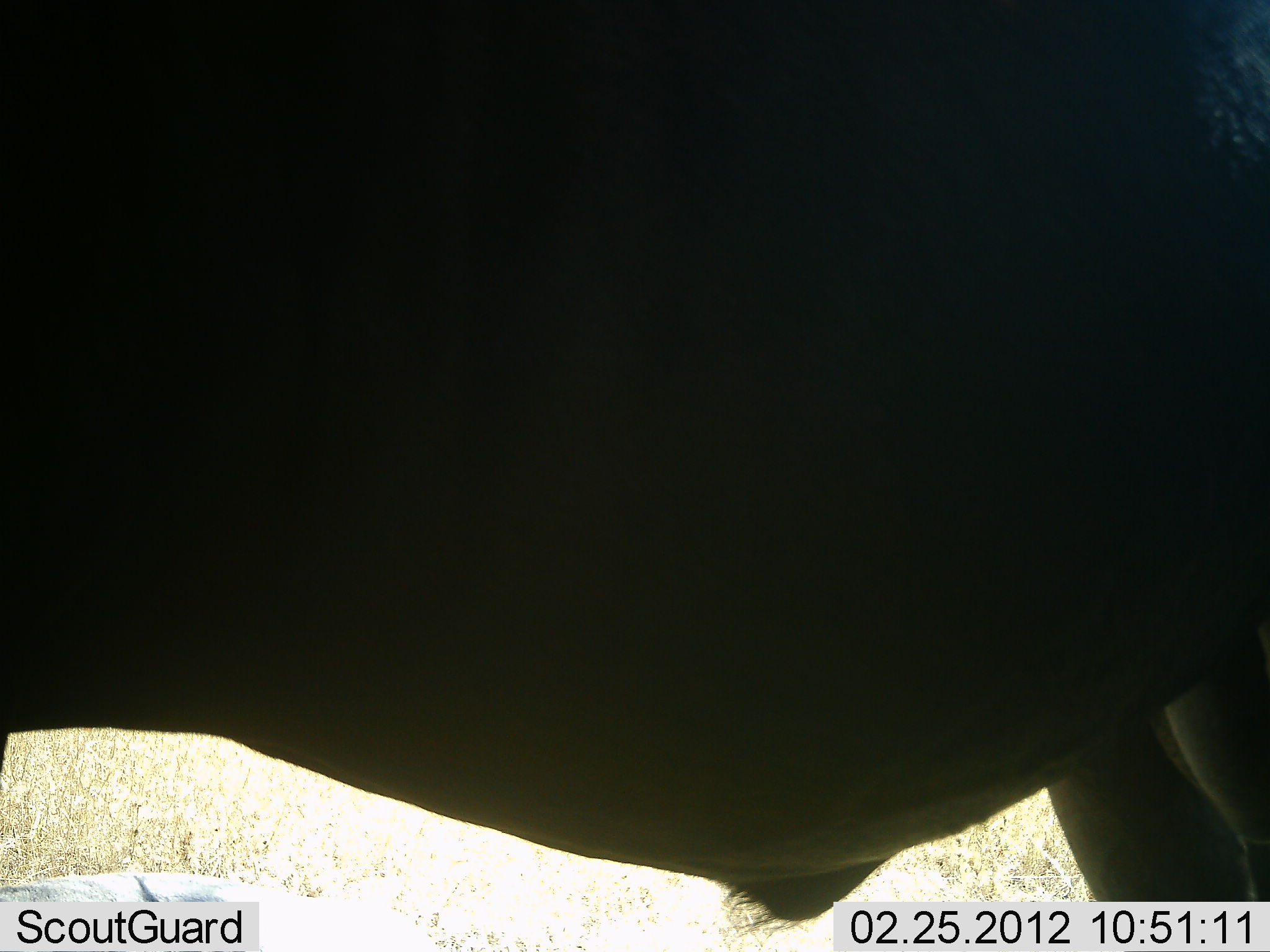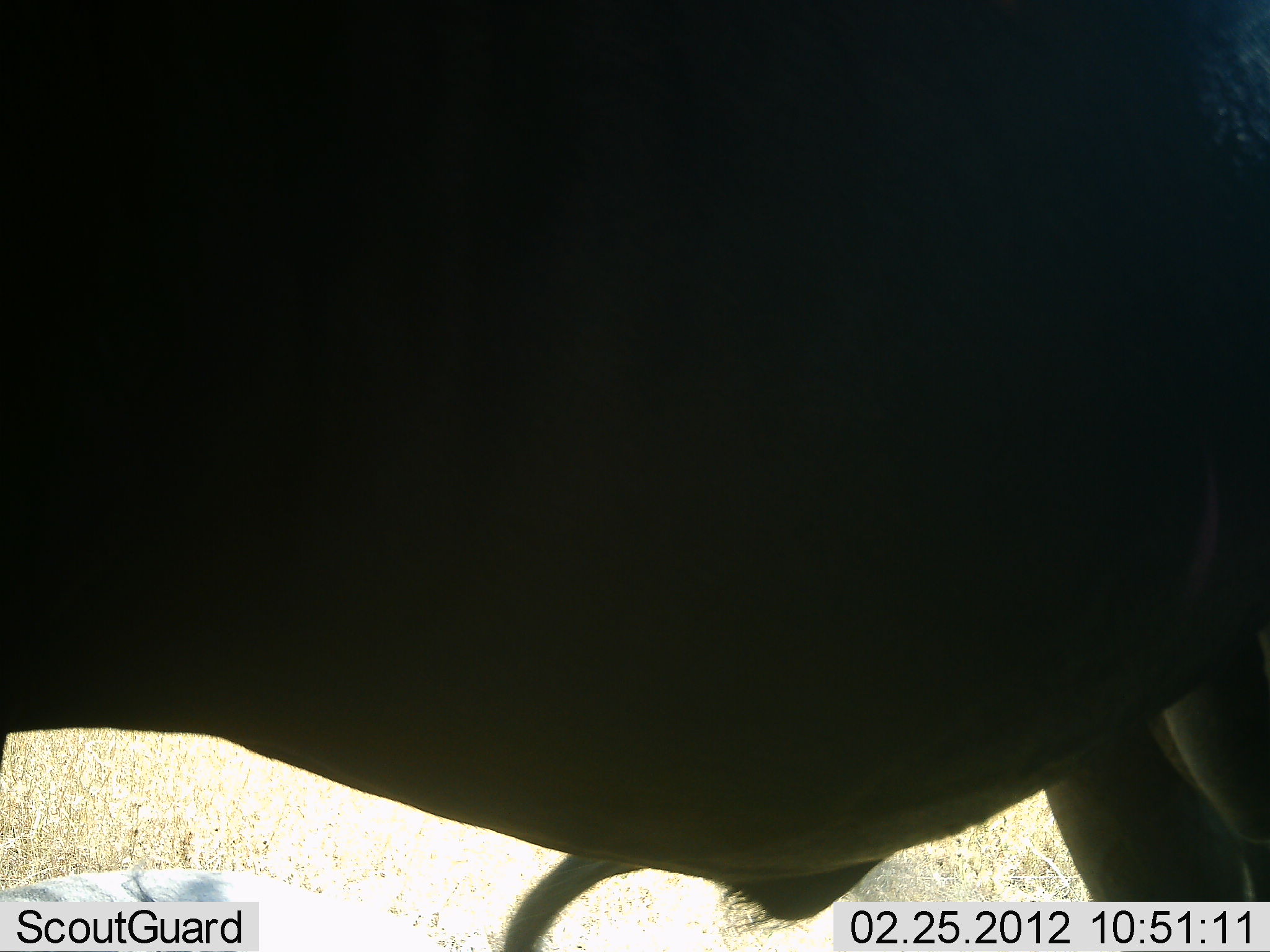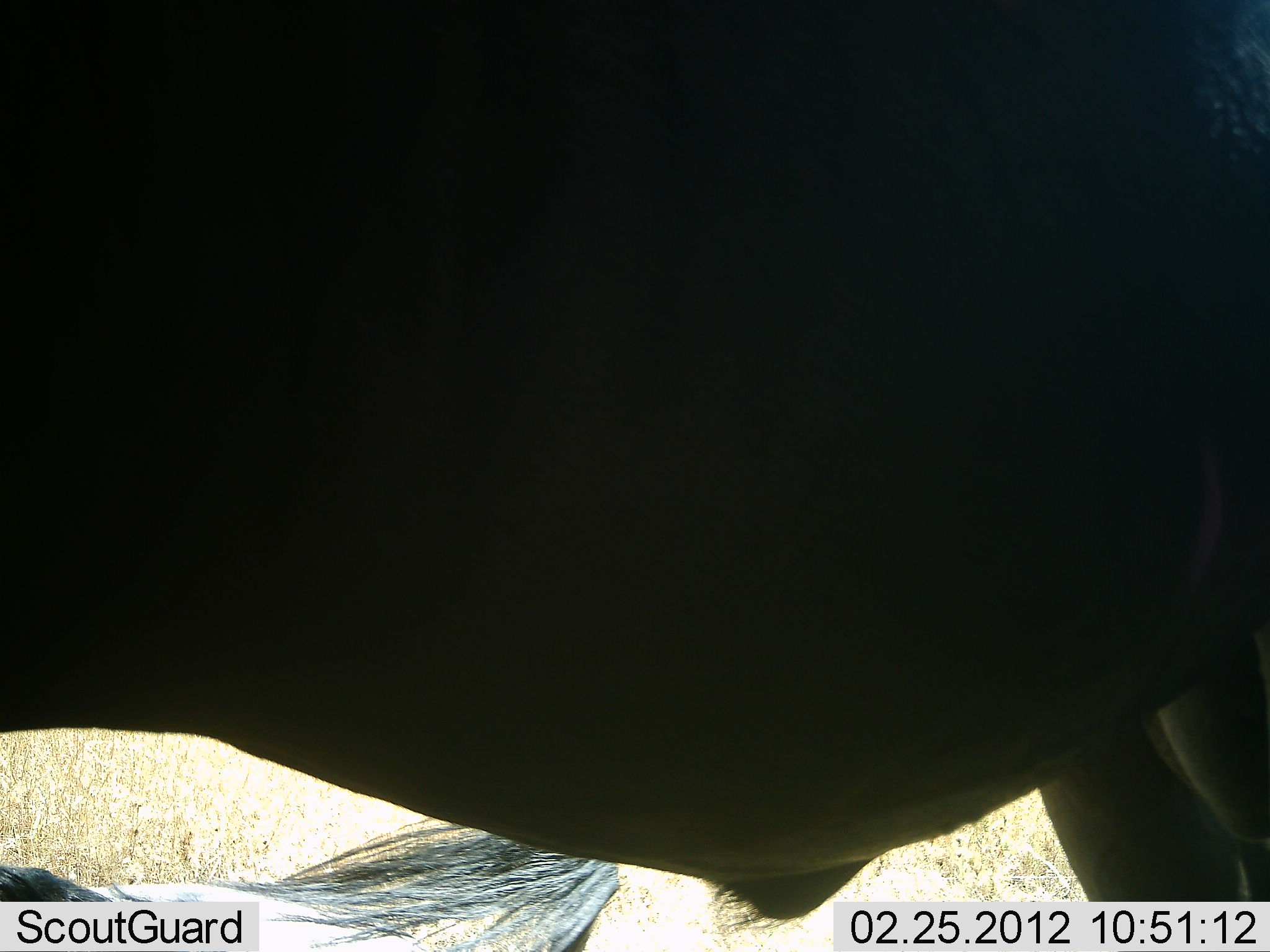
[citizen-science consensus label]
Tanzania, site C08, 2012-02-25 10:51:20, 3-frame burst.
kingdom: Animalia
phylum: Chordata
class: Mammalia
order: Artiodactyla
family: Bovidae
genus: Connochaetes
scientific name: Connochaetes taurinus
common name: blue wildebeest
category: wildebeest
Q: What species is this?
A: Wildebeest (blue wildebeest) (Connochaetes taurinus).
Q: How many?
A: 1.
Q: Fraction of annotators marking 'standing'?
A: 100%.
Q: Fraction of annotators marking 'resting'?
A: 33%.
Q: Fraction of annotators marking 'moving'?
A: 0%.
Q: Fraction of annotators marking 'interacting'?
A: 0%.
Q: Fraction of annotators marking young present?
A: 0%.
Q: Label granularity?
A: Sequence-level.